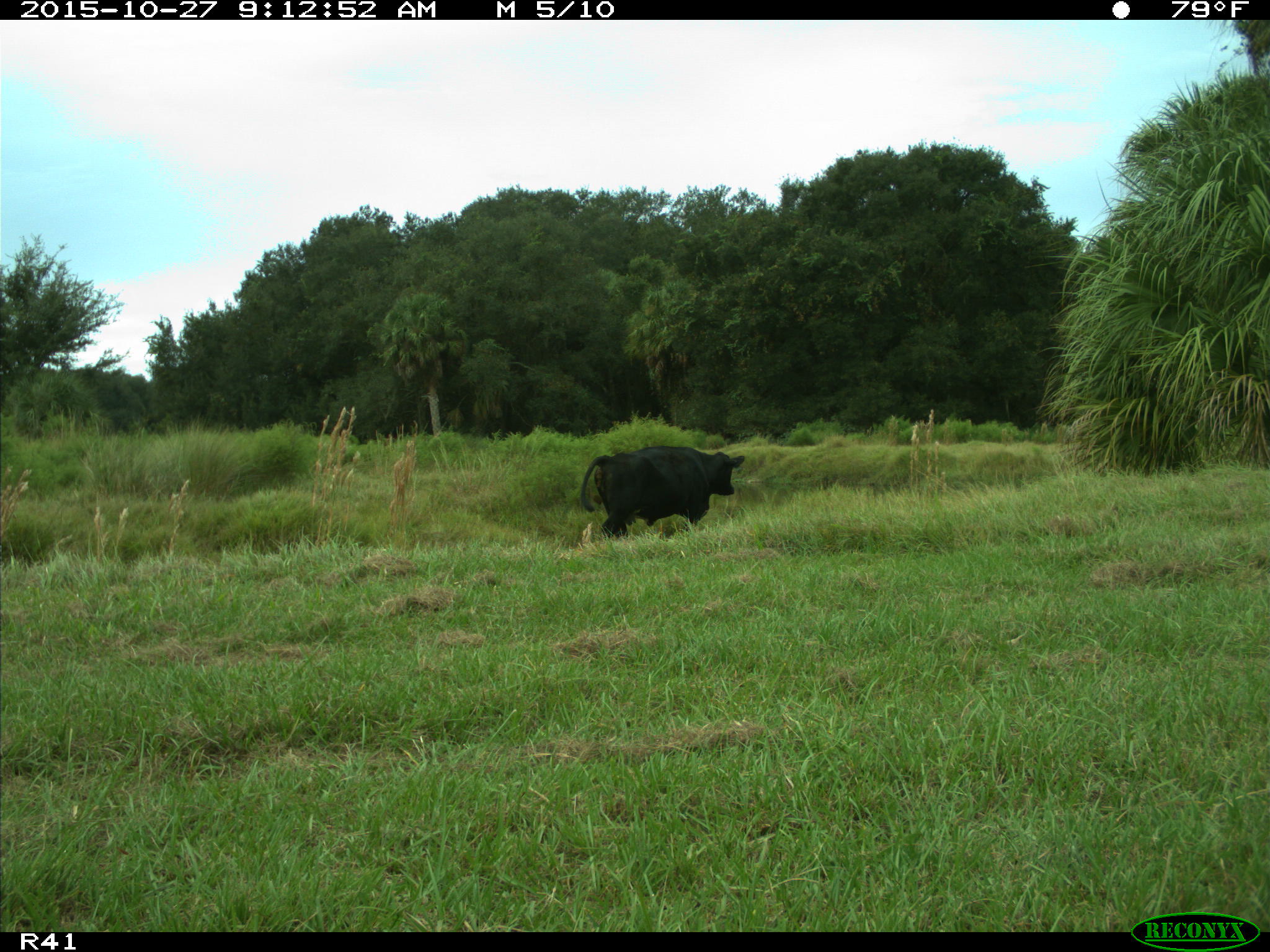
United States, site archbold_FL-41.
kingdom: Animalia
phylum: Chordata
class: Mammalia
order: Artiodactyla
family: Bovidae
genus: Bos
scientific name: Bos taurus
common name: domestic cow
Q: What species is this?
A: Bos taurus (domestic cow).